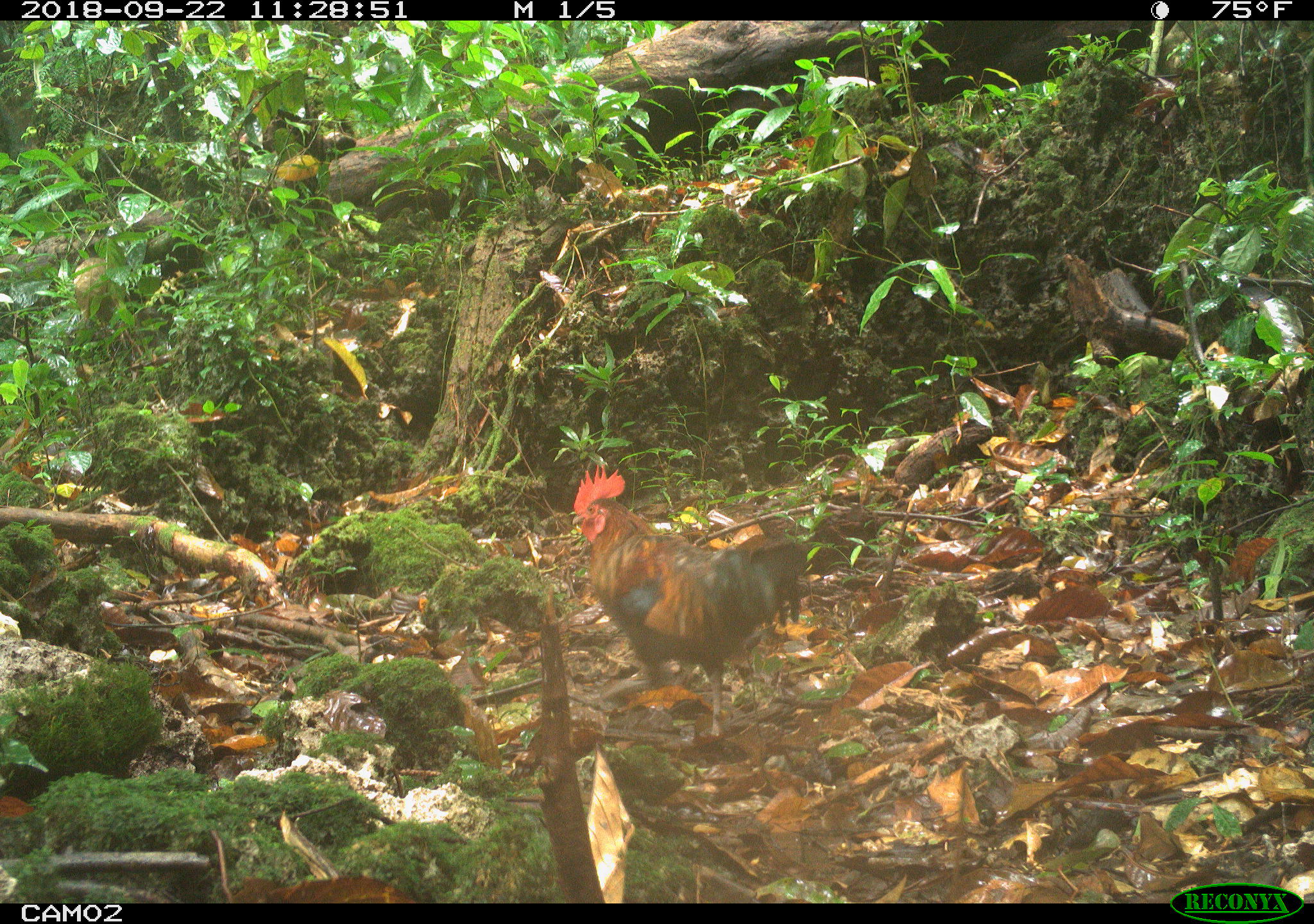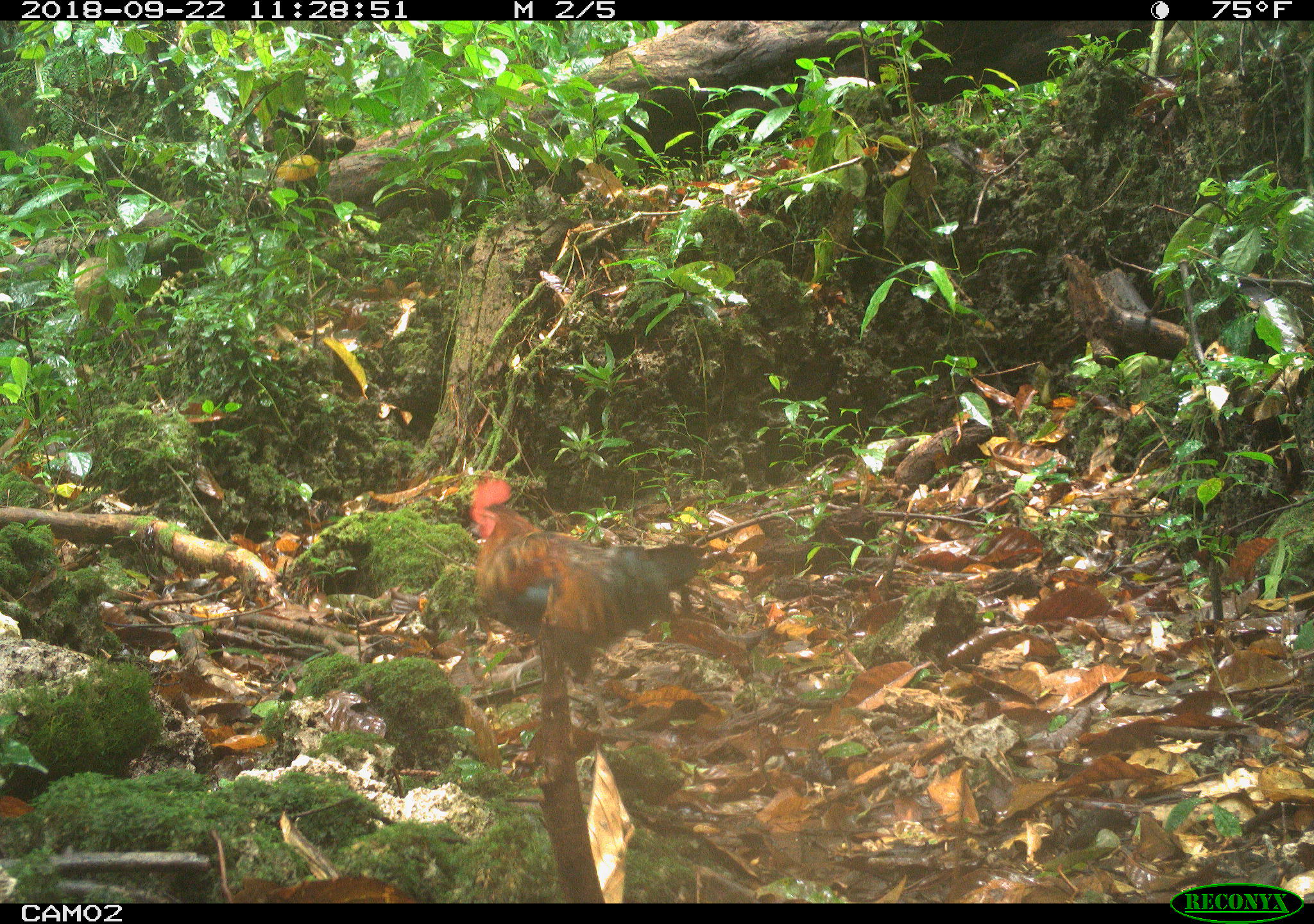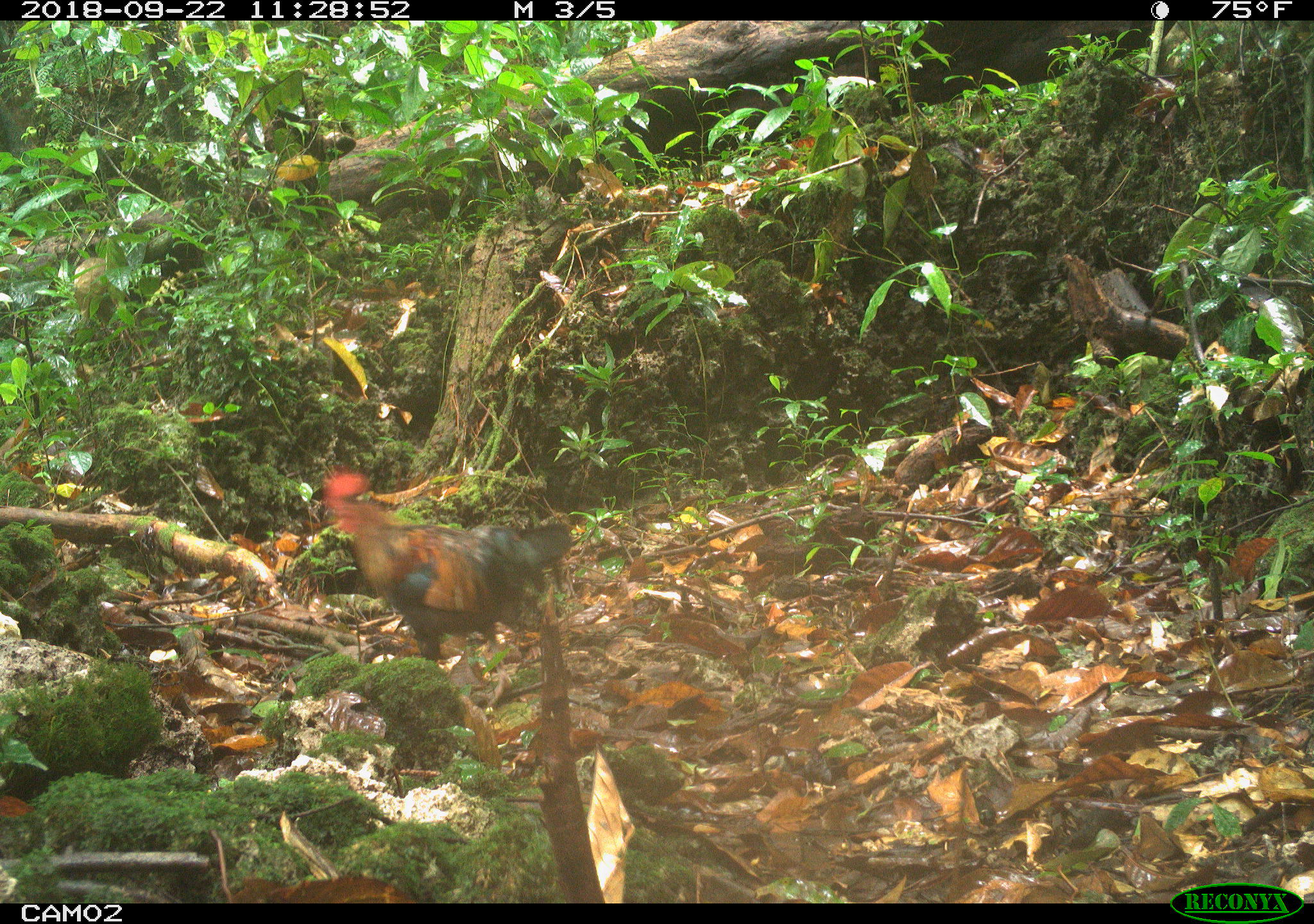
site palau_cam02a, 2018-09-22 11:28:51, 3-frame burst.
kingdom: Animalia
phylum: Chordata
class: Aves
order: Galliformes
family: Phasianidae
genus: Gallus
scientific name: Gallus gallus domesticus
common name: rooster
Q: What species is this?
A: Rooster (Gallus gallus domesticus).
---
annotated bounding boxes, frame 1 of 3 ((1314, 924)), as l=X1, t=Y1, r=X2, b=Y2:
rooster: l=565, t=461, r=807, b=737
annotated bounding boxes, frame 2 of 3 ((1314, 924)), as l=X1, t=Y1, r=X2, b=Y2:
rooster: l=457, t=476, r=700, b=721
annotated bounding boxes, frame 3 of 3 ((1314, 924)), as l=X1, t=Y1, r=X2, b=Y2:
rooster: l=314, t=468, r=571, b=680